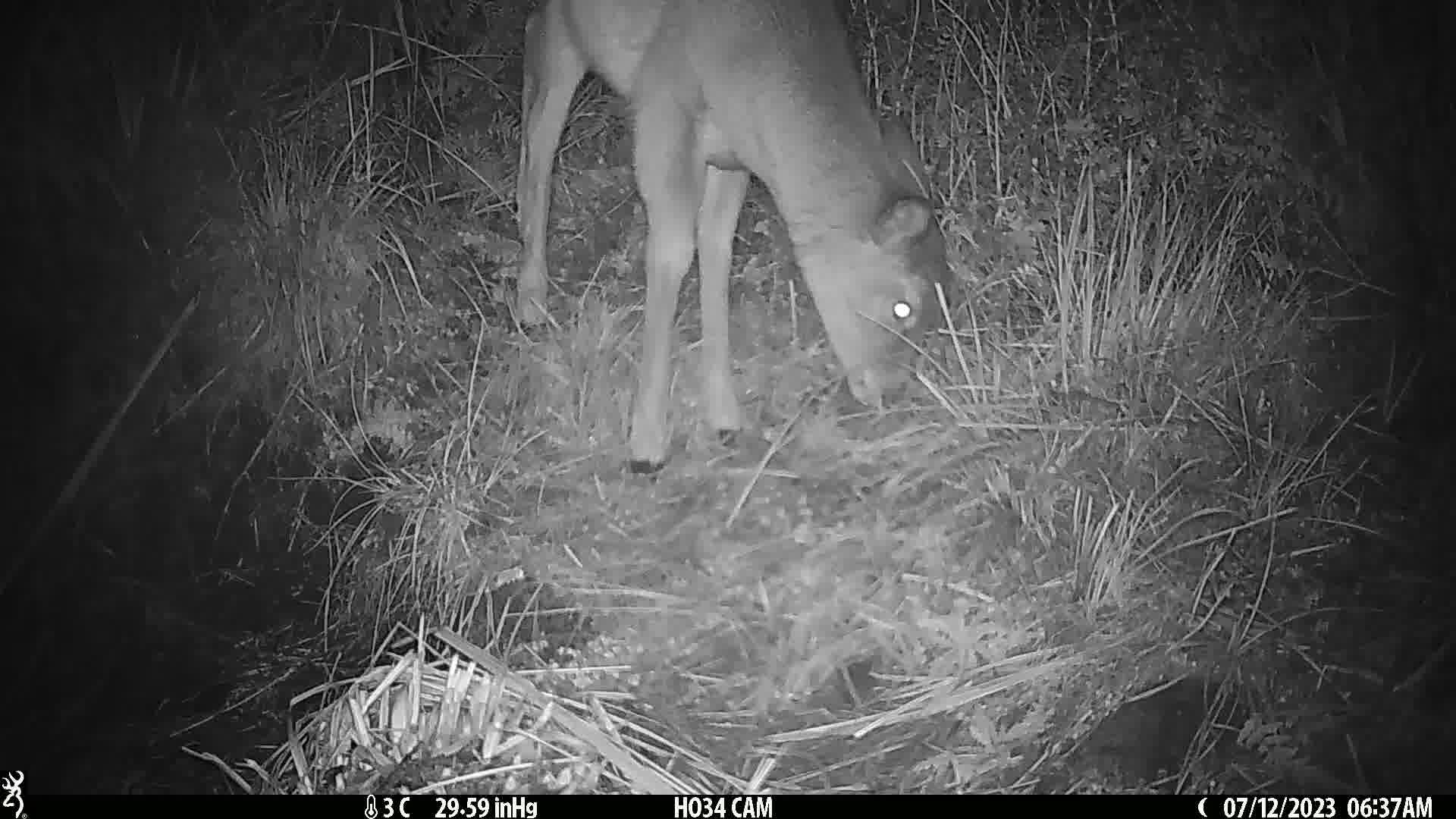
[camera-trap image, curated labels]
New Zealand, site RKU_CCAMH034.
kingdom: Animalia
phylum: Chordata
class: Mammalia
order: Artiodactyla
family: Cervidae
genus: Odocoileus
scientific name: Odocoileus virginianus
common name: white-tailed deer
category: white tailed deer